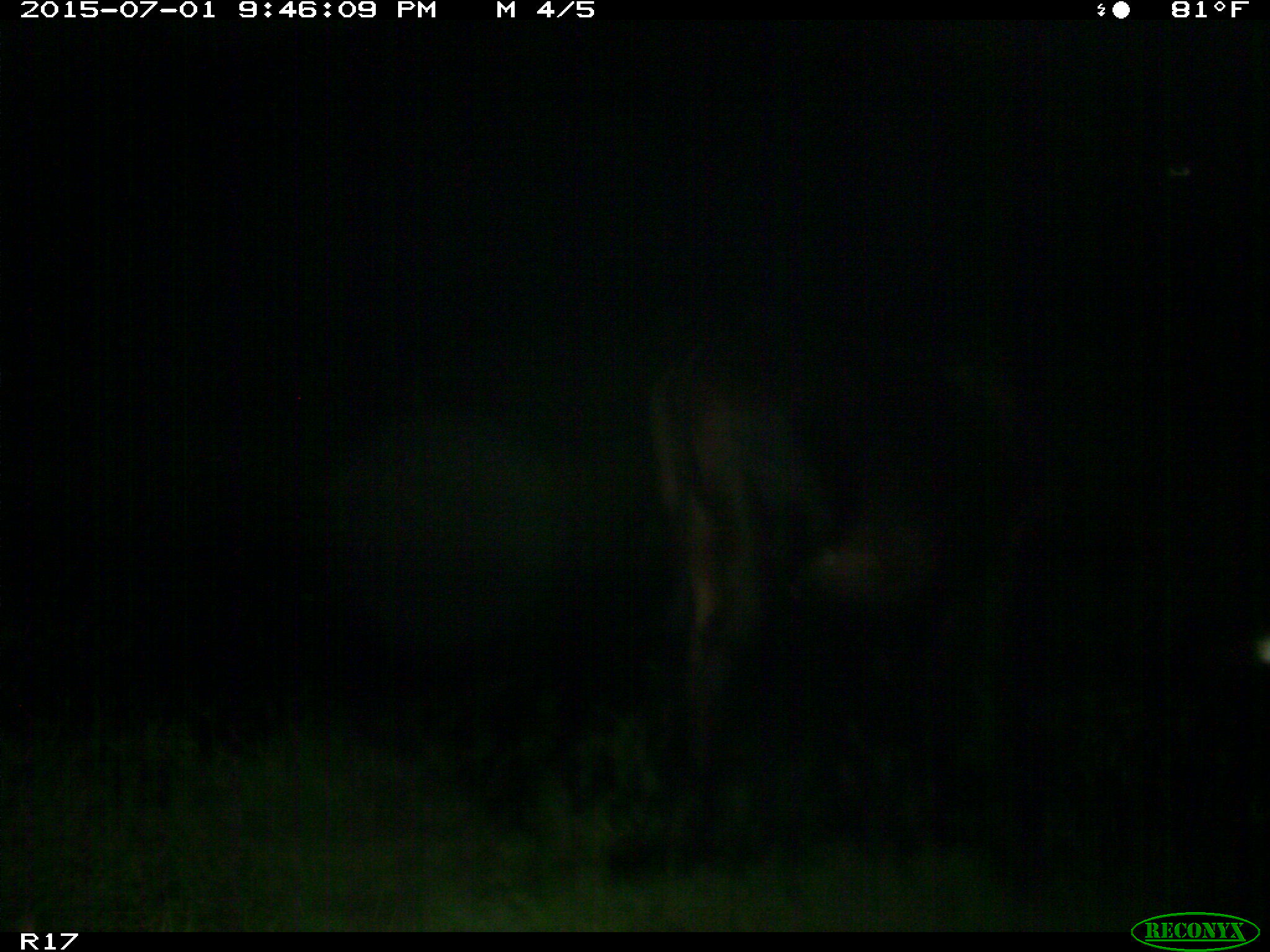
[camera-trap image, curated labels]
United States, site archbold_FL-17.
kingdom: Animalia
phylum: Chordata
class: Mammalia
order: Artiodactyla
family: Bovidae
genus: Bos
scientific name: Bos taurus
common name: domestic cow